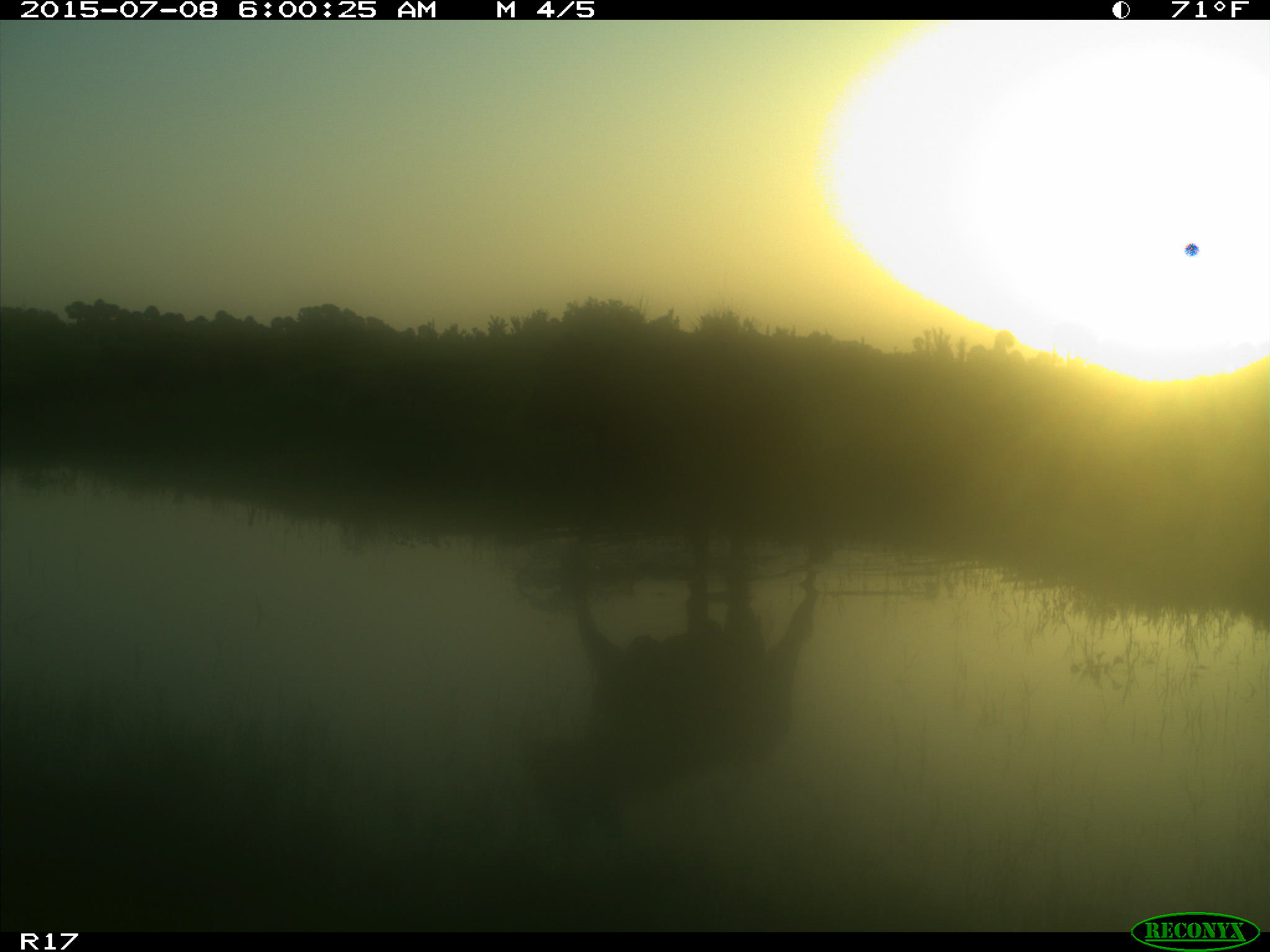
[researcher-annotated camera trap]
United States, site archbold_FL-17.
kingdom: Animalia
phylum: Chordata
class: Mammalia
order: Artiodactyla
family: Bovidae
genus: Bos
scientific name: Bos taurus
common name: domestic cow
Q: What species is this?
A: Bos taurus (domestic cow).